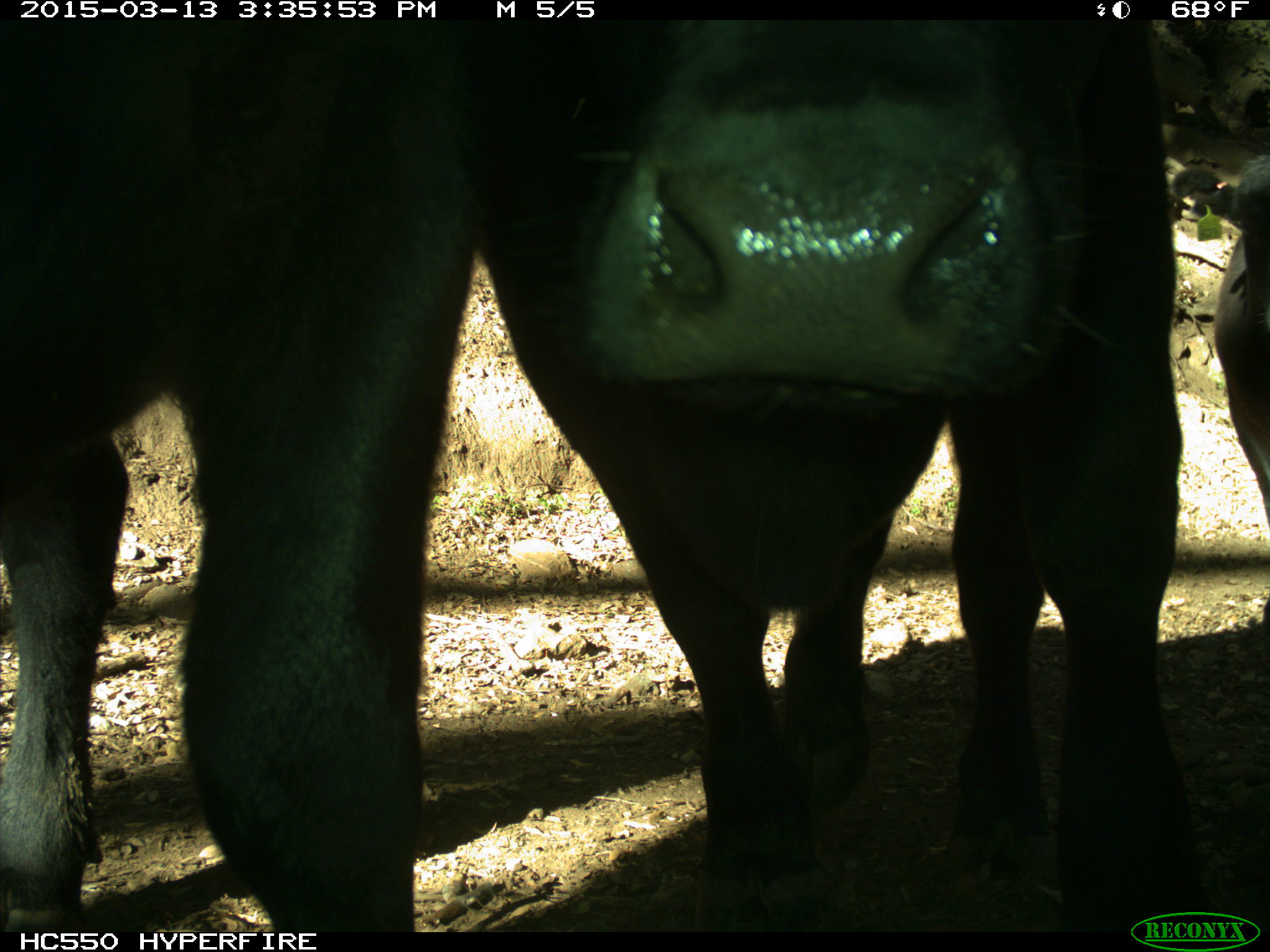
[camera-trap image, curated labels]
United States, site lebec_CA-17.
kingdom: Animalia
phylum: Chordata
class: Mammalia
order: Artiodactyla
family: Bovidae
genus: Bos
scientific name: Bos taurus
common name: domestic cow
Bos taurus (domestic cow).